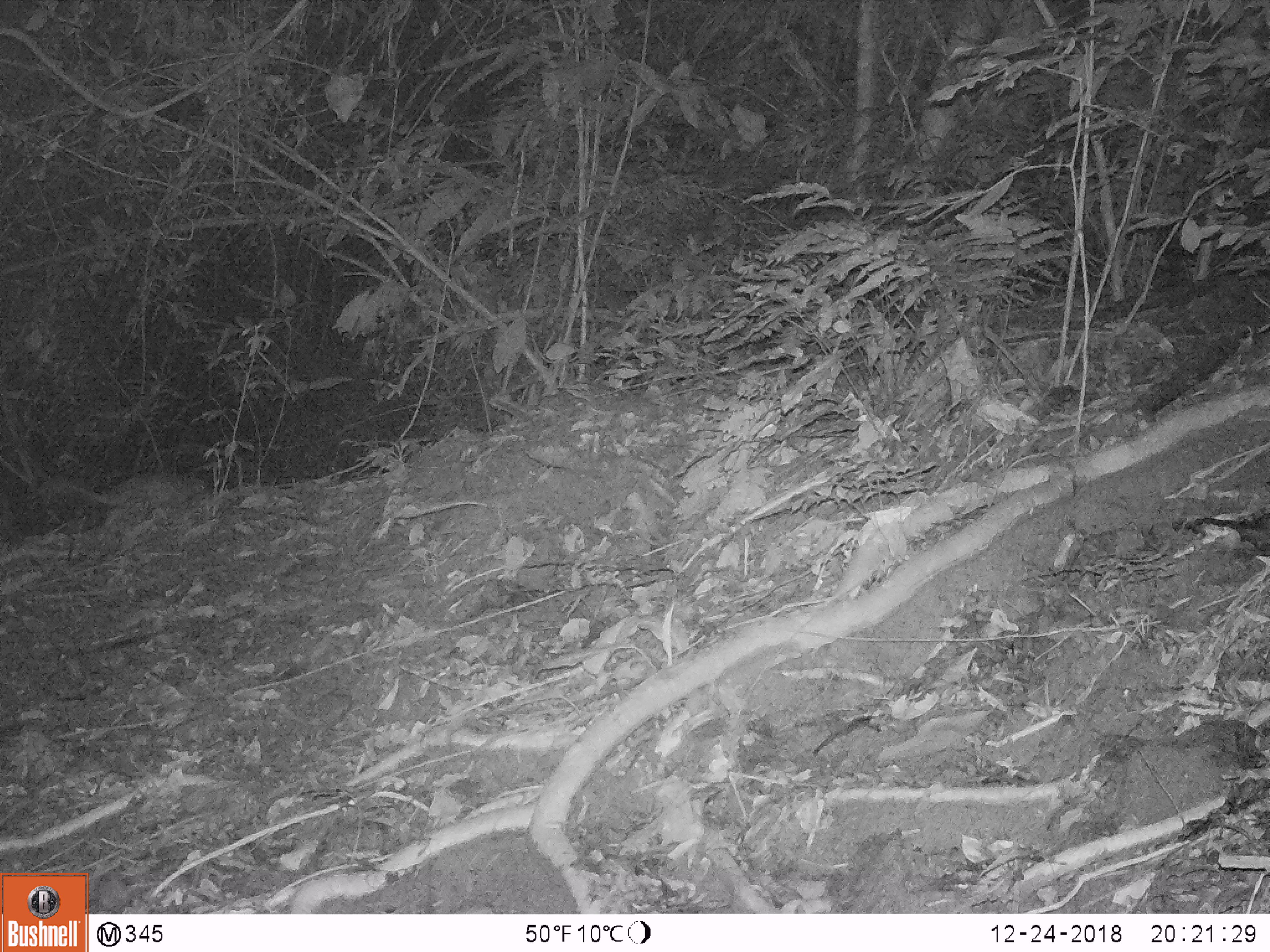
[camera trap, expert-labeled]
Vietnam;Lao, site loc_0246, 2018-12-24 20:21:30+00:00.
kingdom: Animalia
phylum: Chordata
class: Mammalia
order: Rodentia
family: Hystricidae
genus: Atherurus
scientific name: Atherurus macrourus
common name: asiatic brush-tailed porcupine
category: asiatic brush tailed porcupine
Asiatic brush tailed porcupine (asiatic brush-tailed porcupine) (Atherurus macrourus). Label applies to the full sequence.